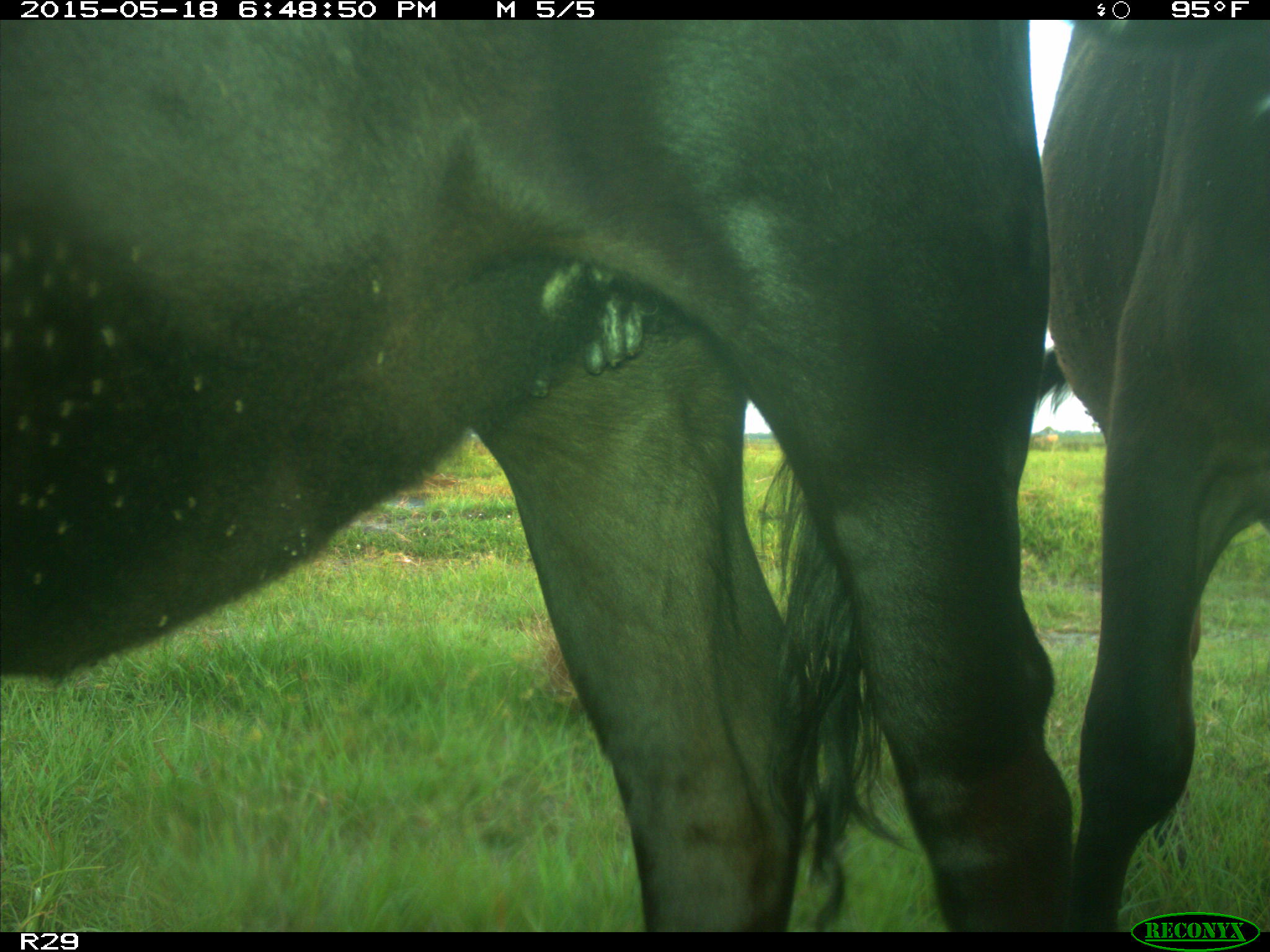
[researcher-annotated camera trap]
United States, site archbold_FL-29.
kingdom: Animalia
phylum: Chordata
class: Mammalia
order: Artiodactyla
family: Bovidae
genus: Bos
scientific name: Bos taurus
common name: domestic cow